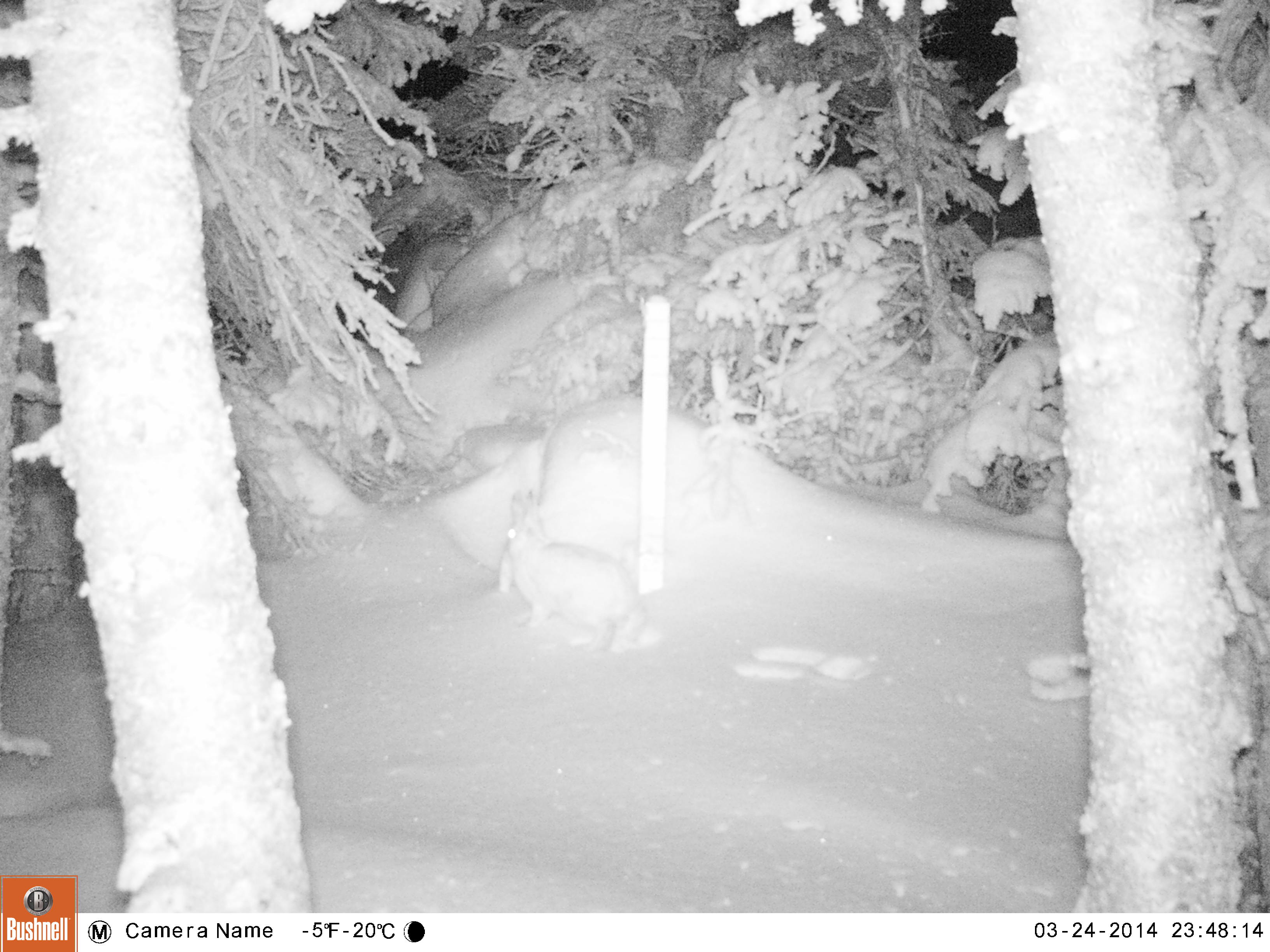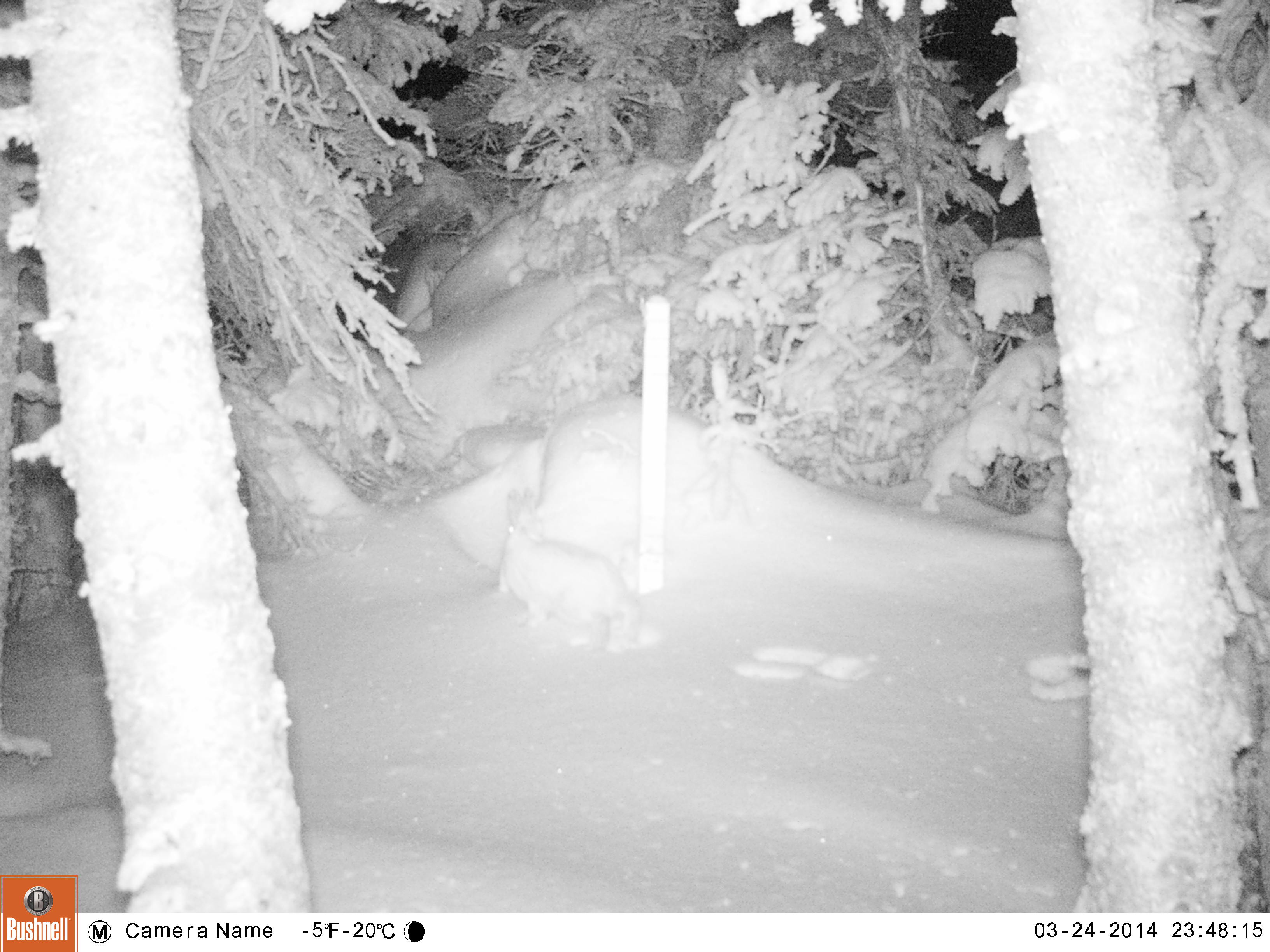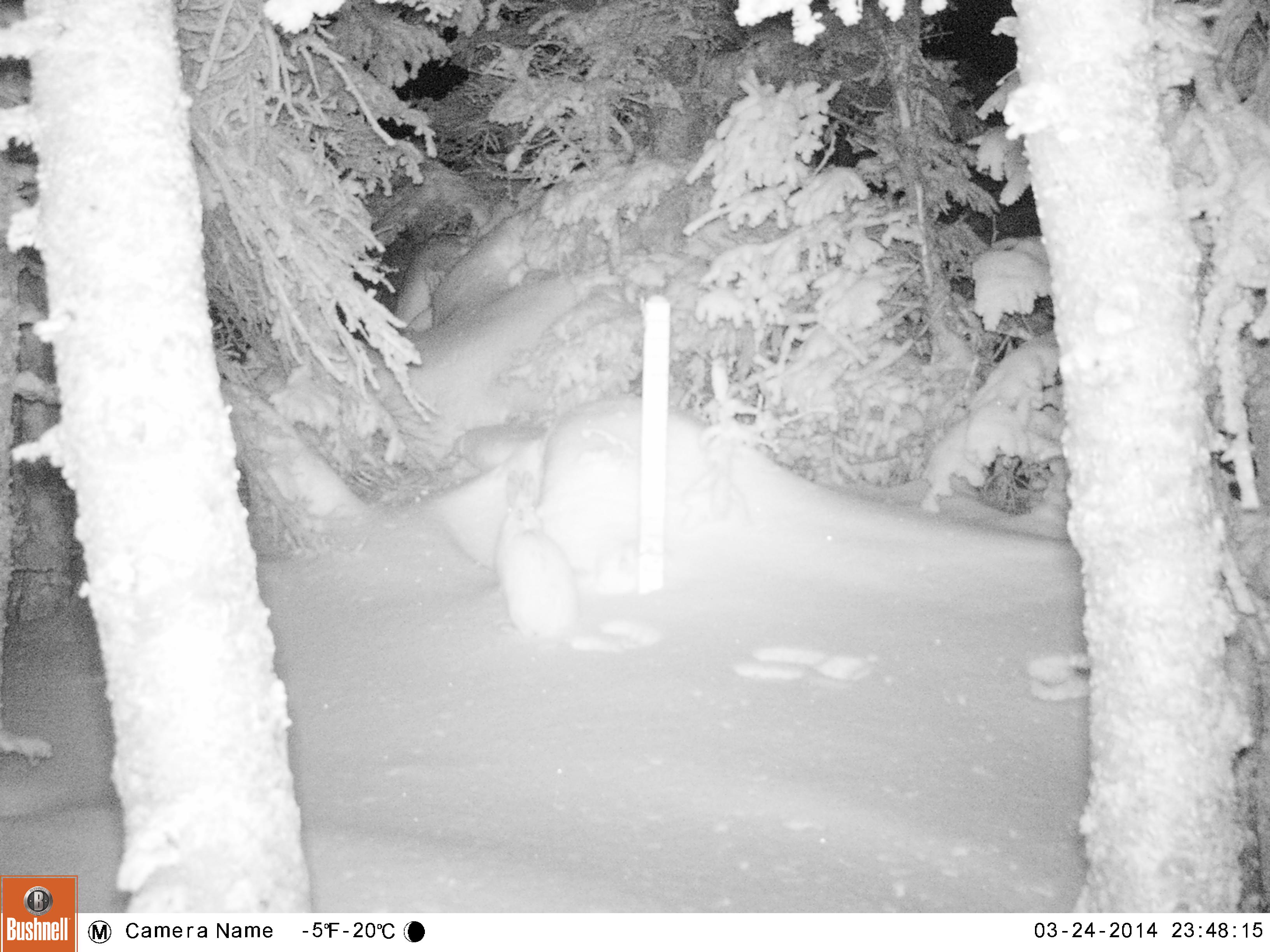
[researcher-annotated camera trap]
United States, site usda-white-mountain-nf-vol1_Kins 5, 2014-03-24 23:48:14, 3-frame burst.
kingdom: Animalia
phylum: Chordata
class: Mammalia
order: Lagomorpha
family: Leporidae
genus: Lepus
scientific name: Lepus americanus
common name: snowshoe hare